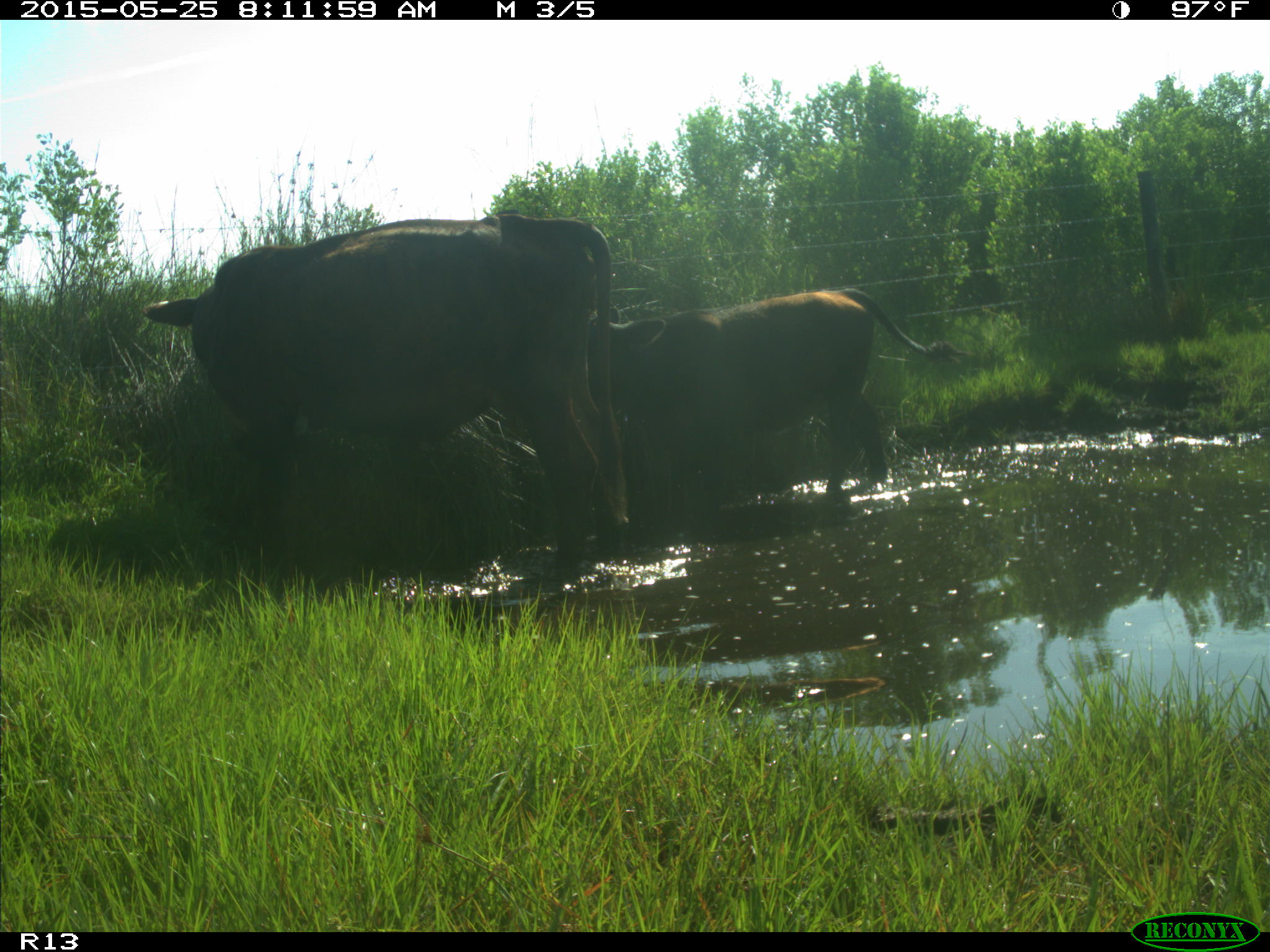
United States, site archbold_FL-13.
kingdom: Animalia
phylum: Chordata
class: Mammalia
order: Artiodactyla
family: Bovidae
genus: Bos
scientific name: Bos taurus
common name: domestic cow